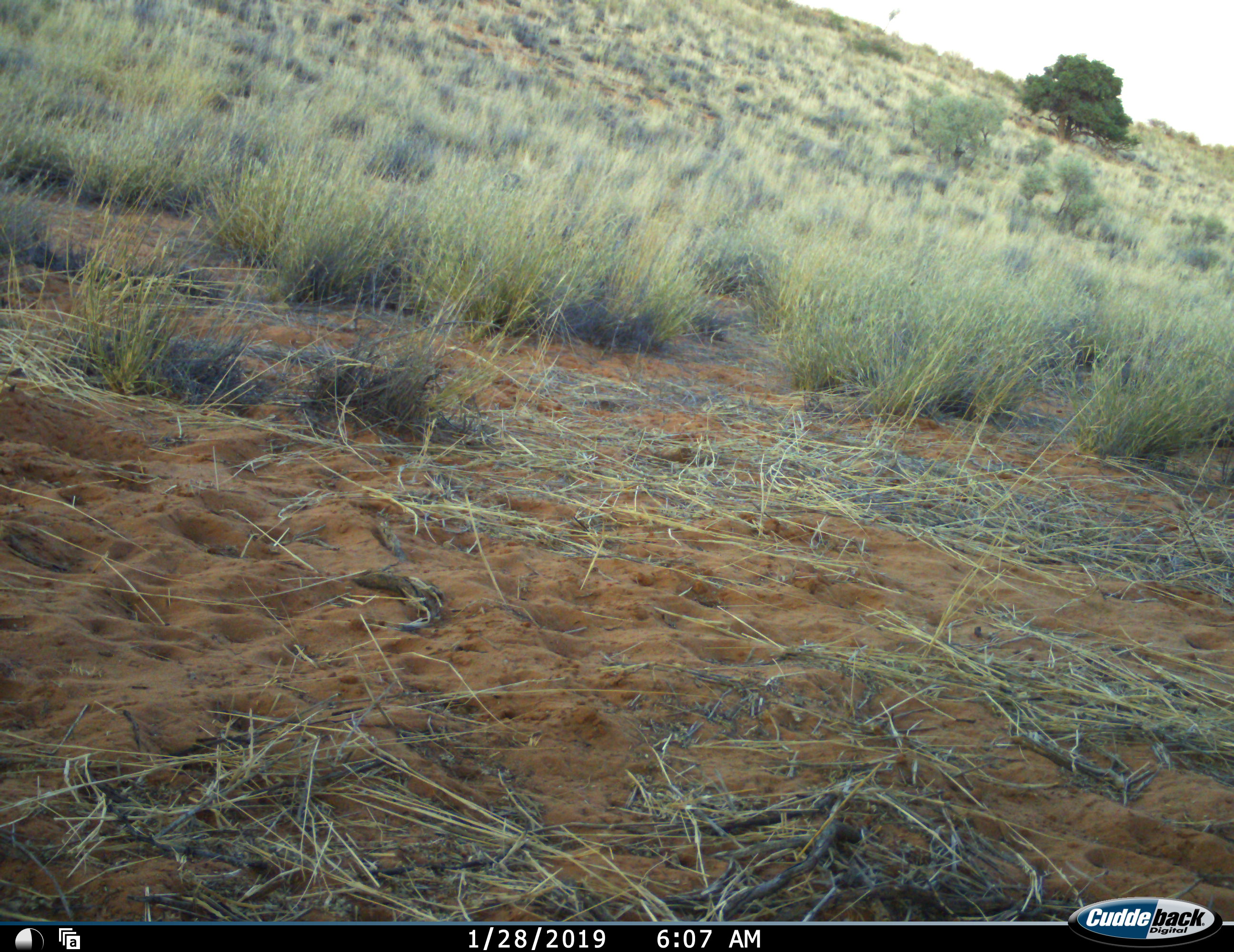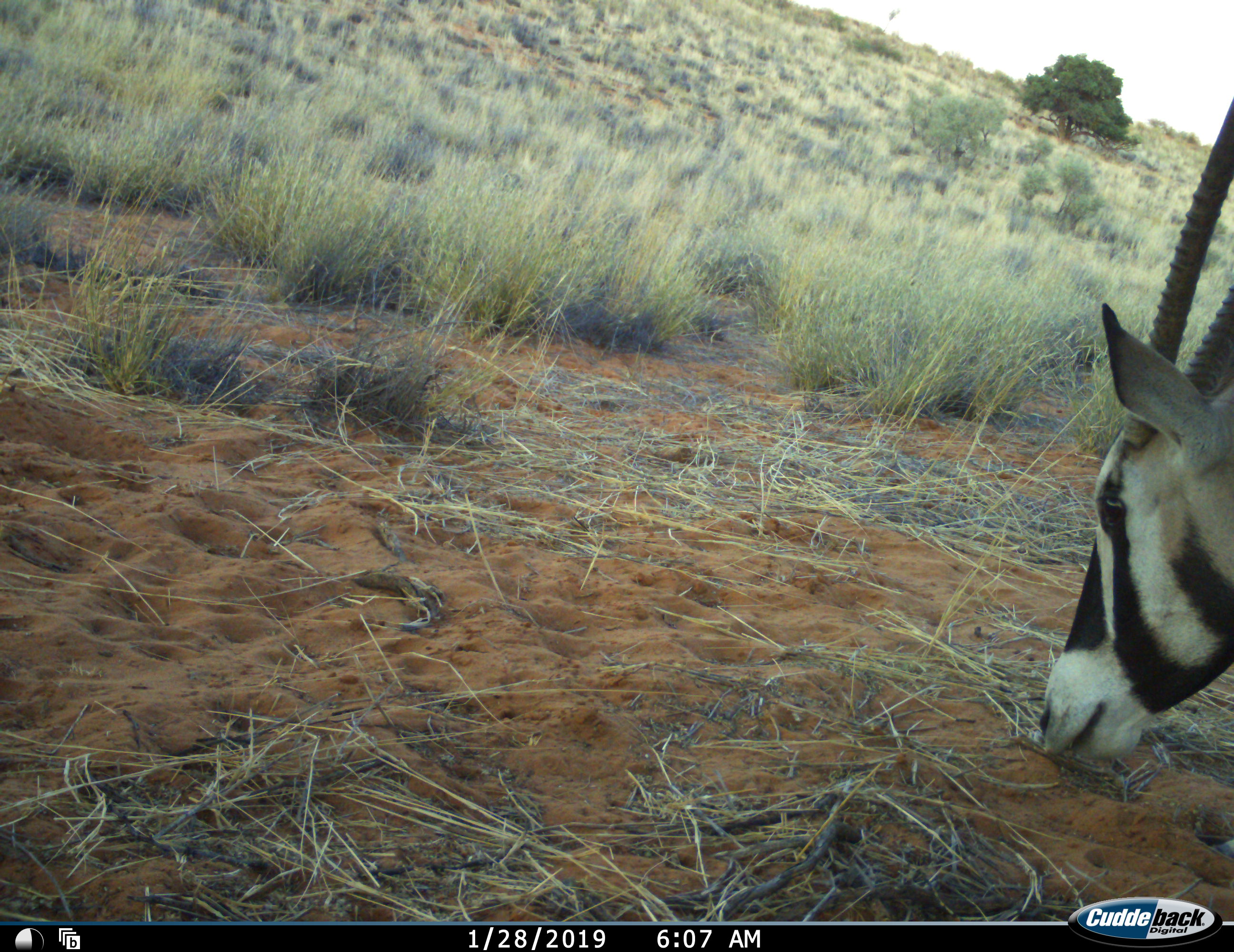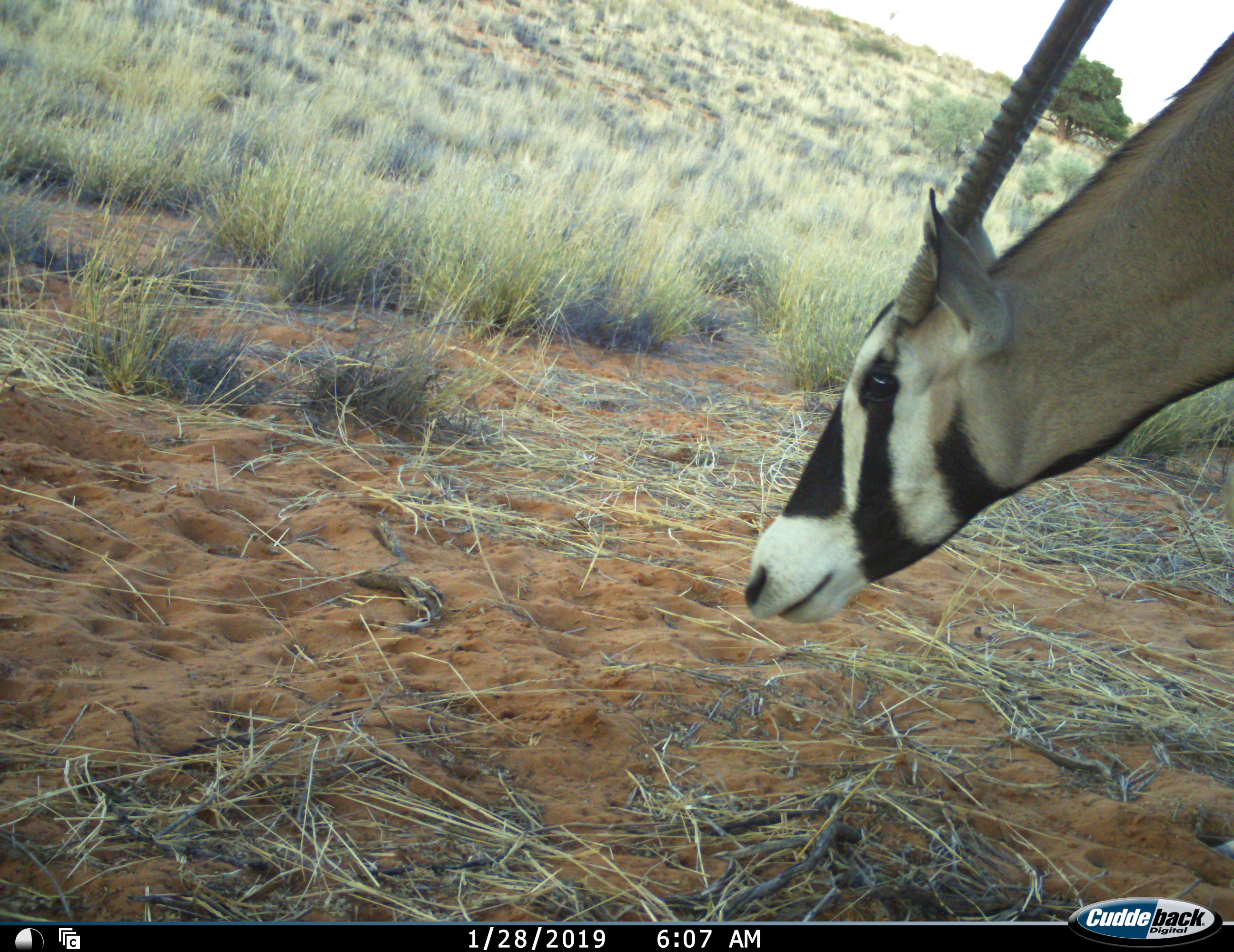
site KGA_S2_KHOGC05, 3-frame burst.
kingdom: Animalia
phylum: Chordata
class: Mammalia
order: Artiodactyla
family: Bovidae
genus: Oryx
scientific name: Oryx gazella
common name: gemsbok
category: oryx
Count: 1.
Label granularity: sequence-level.